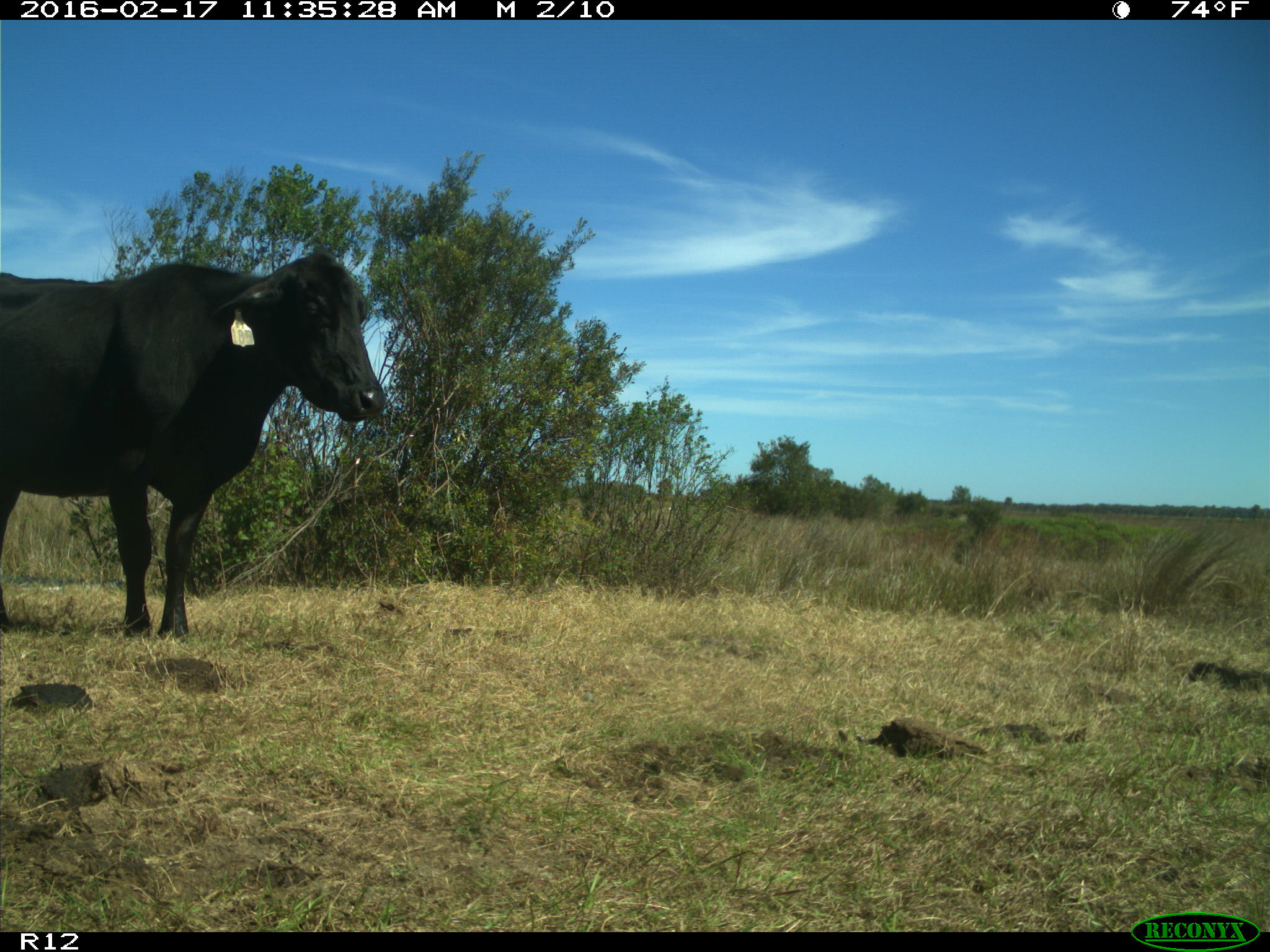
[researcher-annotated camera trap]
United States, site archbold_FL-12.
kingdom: Animalia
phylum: Chordata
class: Mammalia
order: Artiodactyla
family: Bovidae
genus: Bos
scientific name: Bos taurus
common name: domestic cow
Bos taurus (domestic cow).